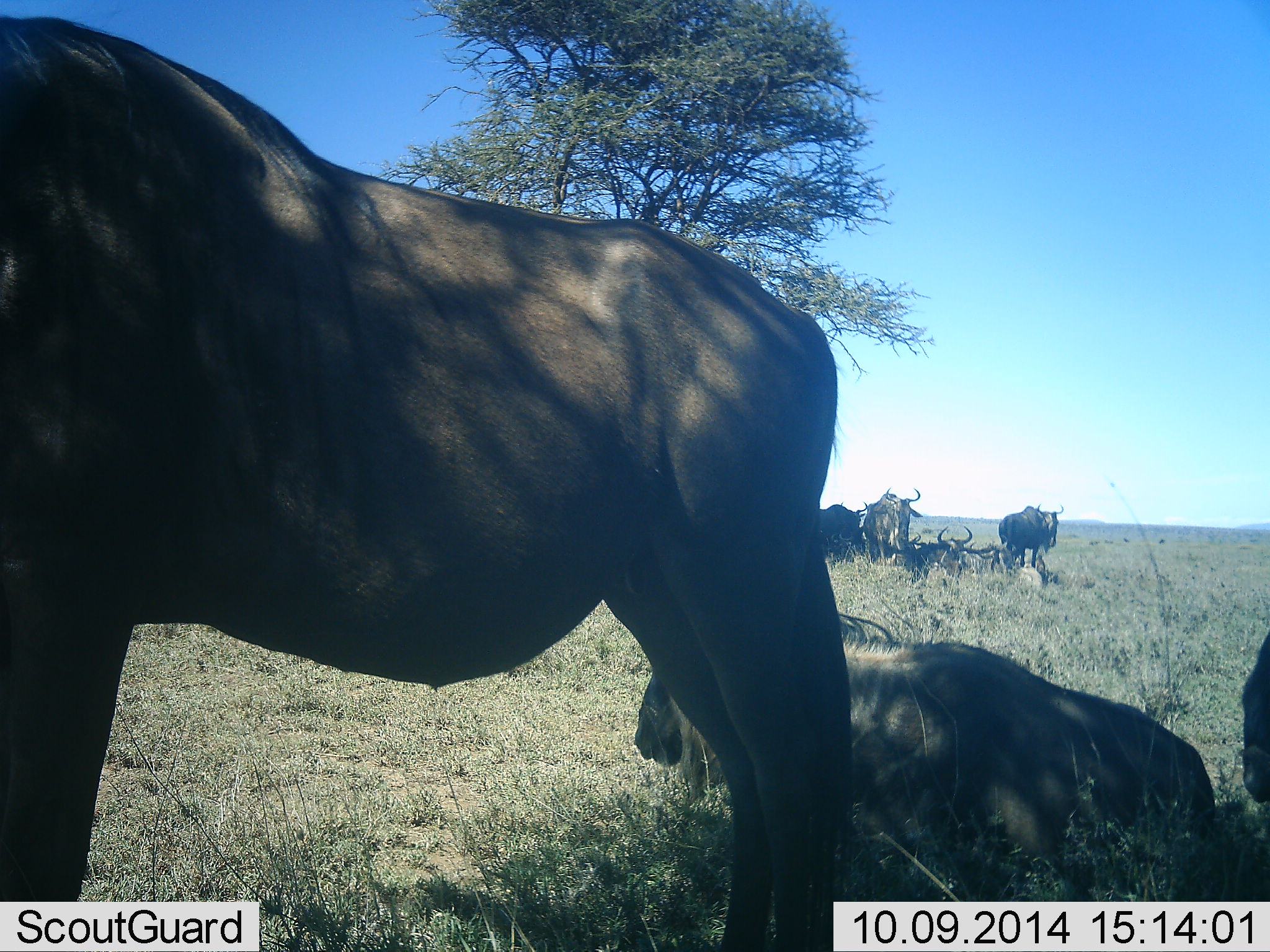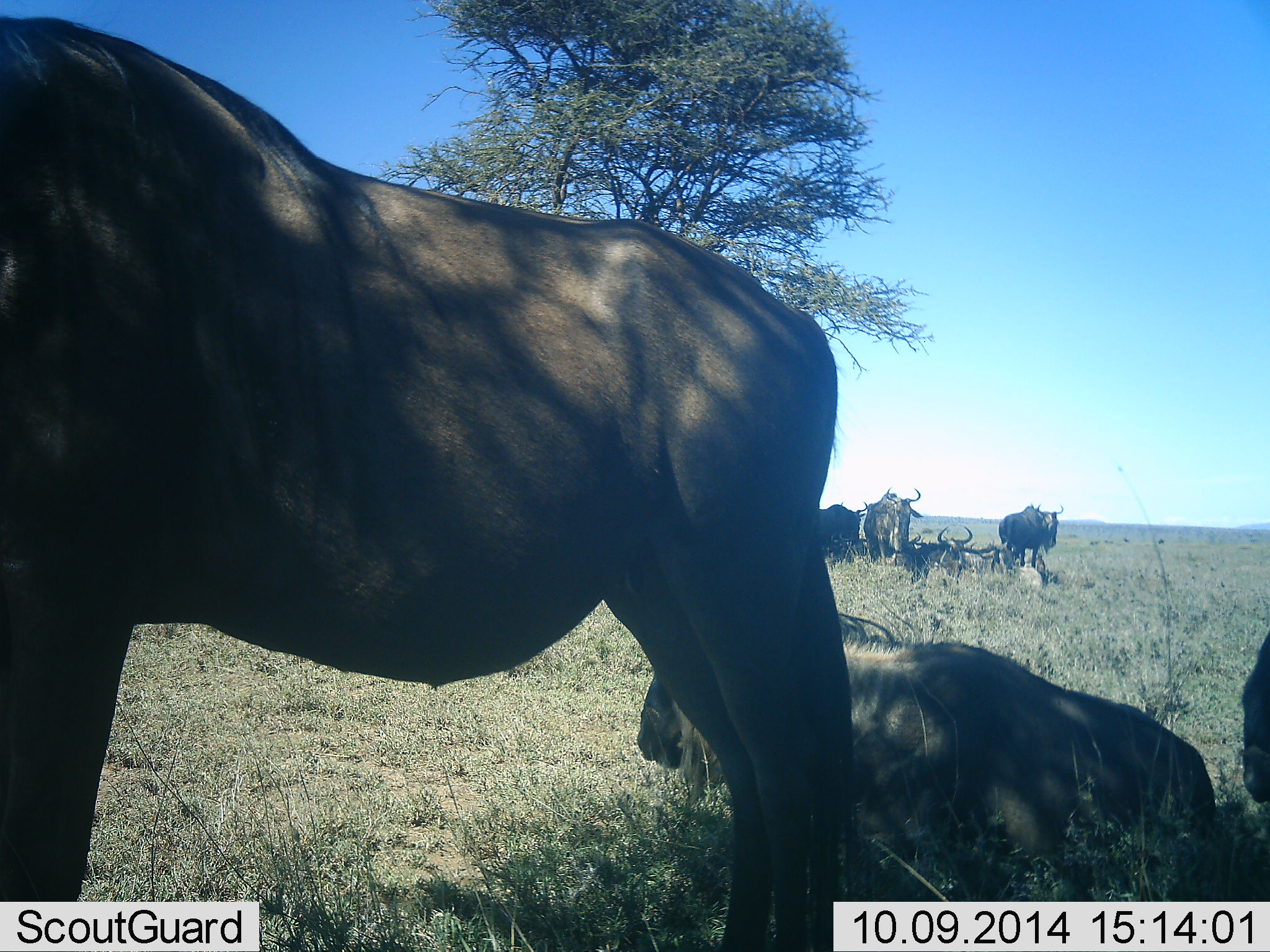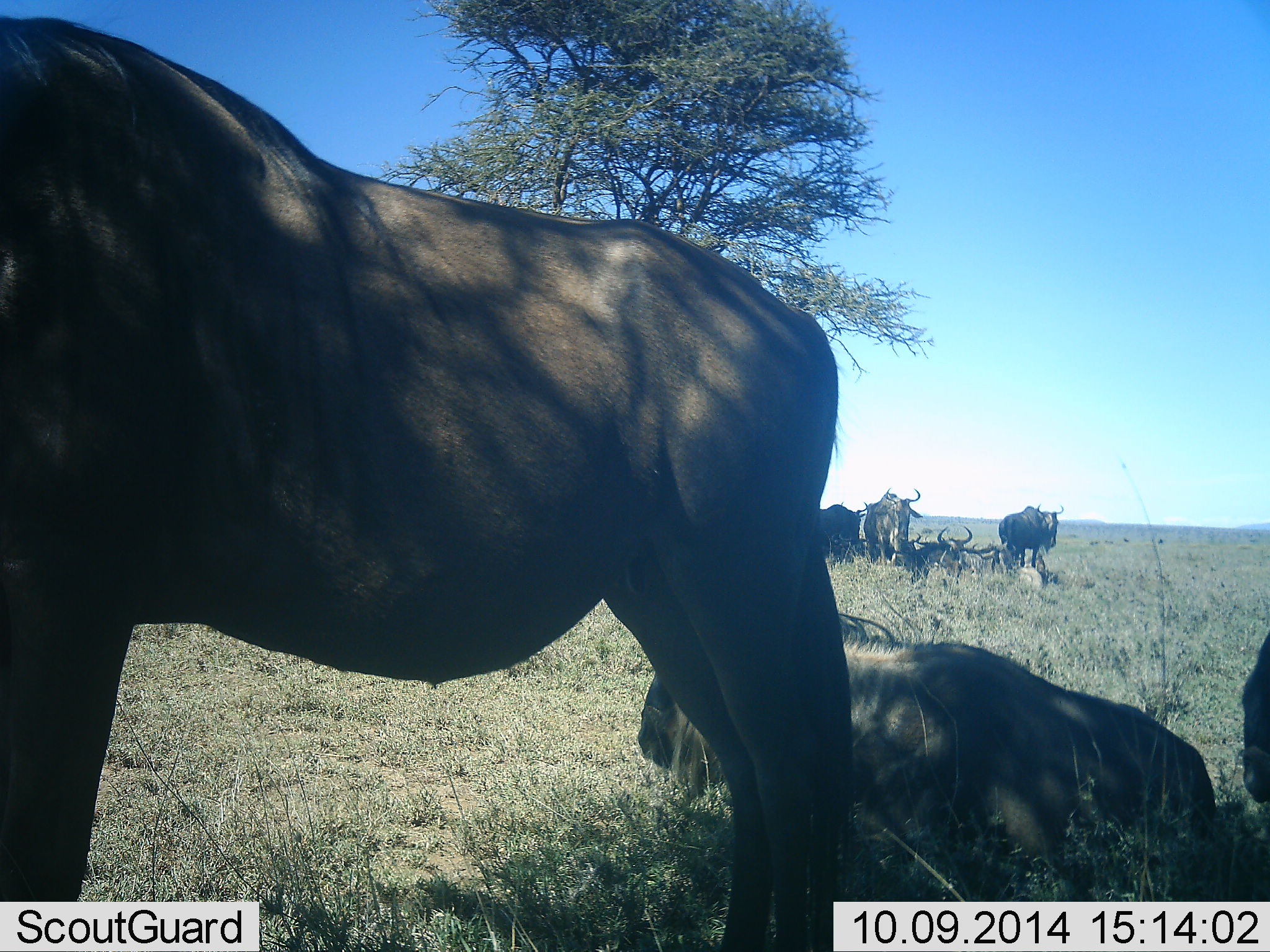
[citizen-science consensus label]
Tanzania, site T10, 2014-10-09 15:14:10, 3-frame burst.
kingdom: Animalia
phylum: Chordata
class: Mammalia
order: Artiodactyla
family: Bovidae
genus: Connochaetes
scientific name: Connochaetes taurinus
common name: blue wildebeest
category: wildebeest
Wildebeest (blue wildebeest) (Connochaetes taurinus), count 9. Behavior (volunteer vote fractions): standing 80%, resting 100%, moving 0%, interacting 0%. Young present (vote fraction): 0%. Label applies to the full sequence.